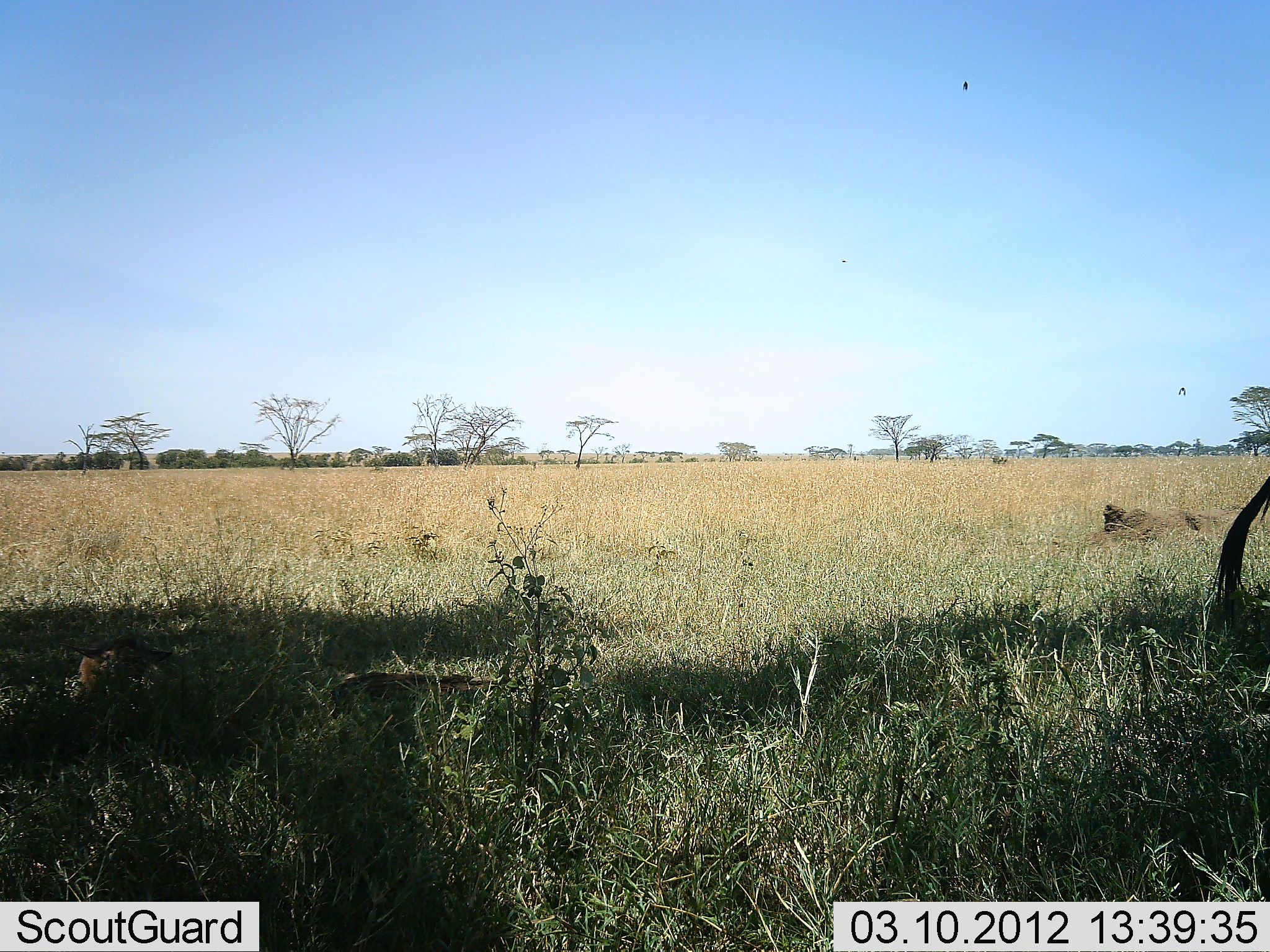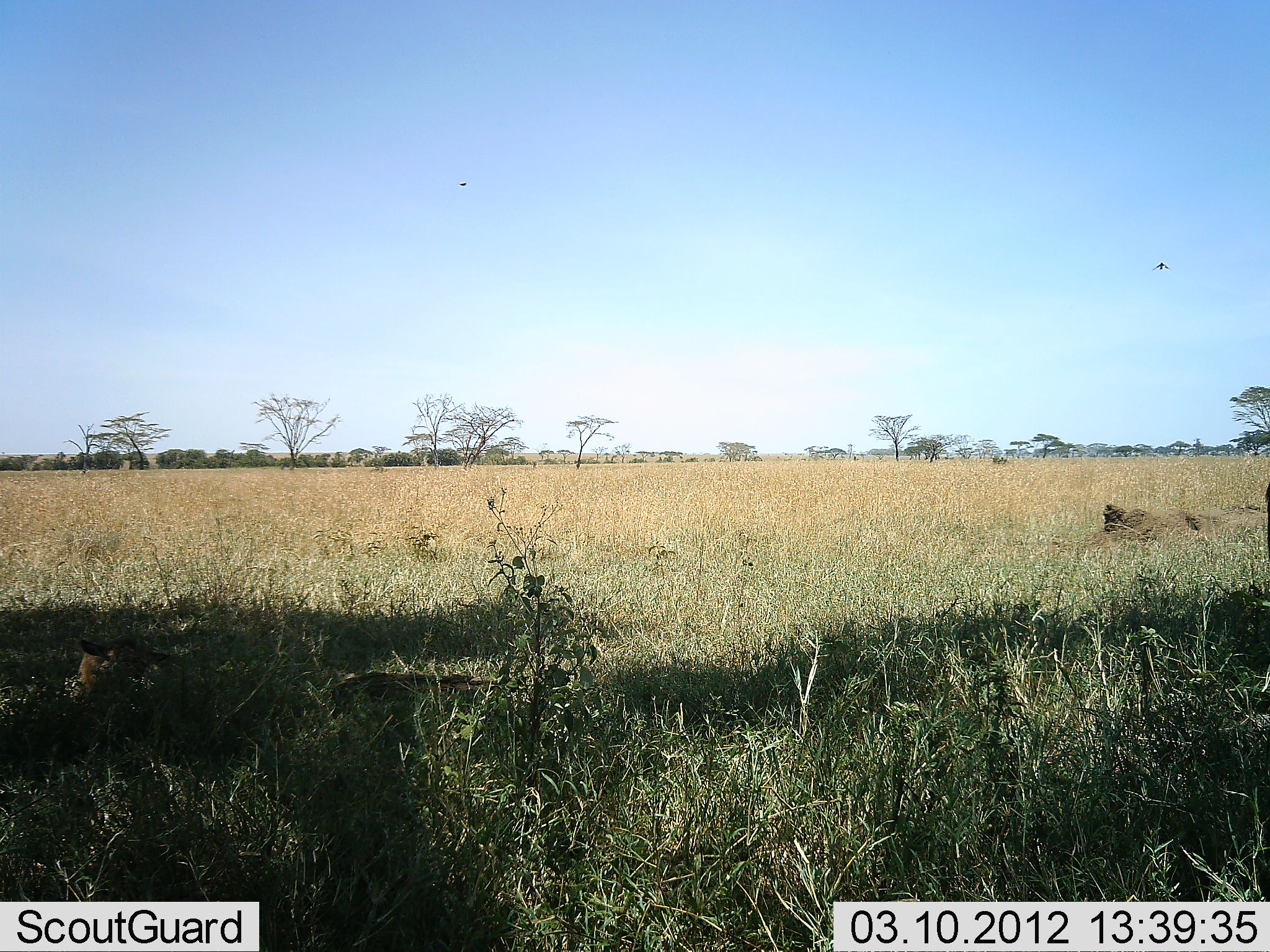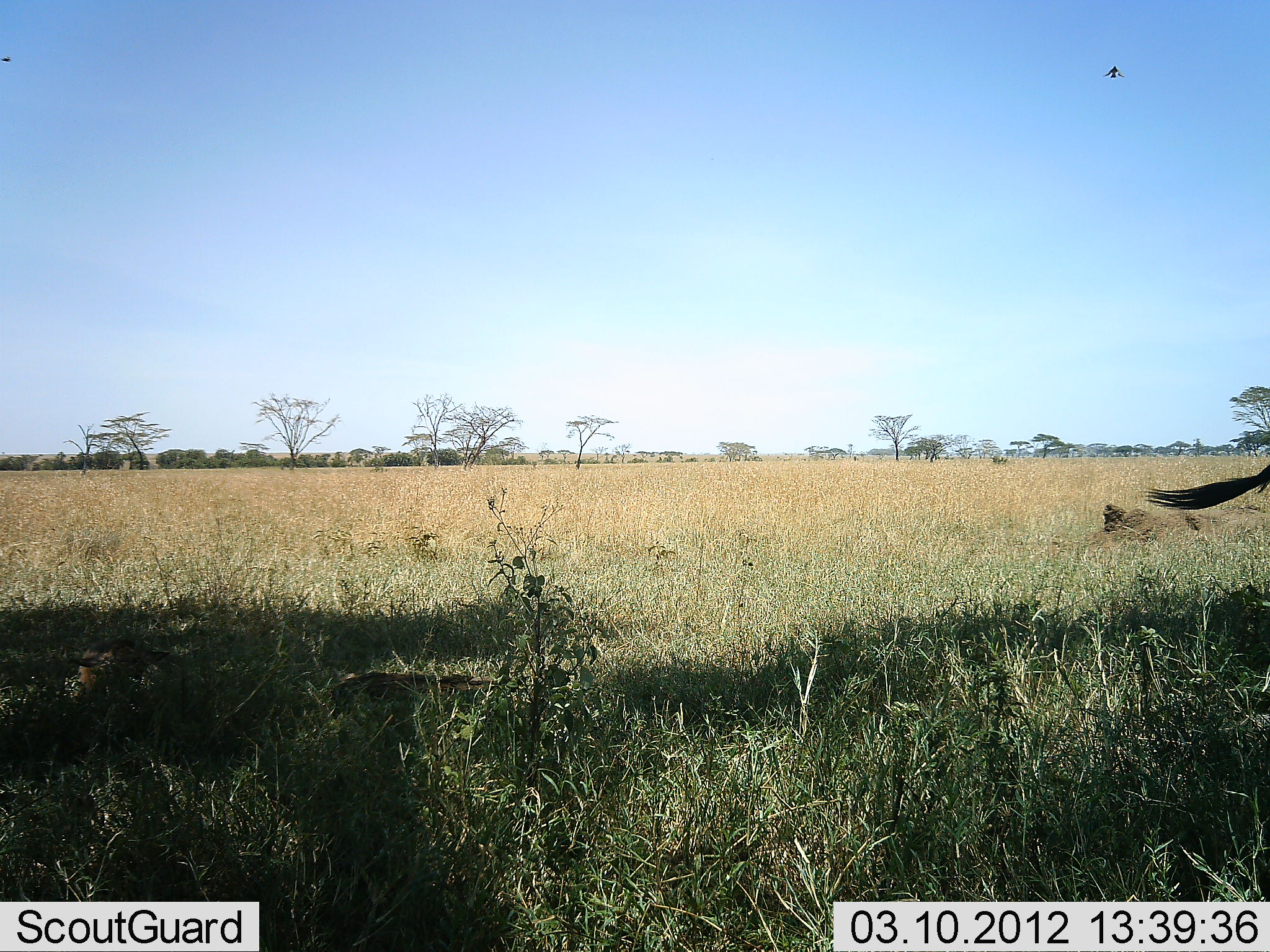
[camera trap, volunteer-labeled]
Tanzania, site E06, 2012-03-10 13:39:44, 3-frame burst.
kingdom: Animalia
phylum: Chordata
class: Mammalia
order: Artiodactyla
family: Bovidae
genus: Connochaetes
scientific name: Connochaetes taurinus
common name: blue wildebeest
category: wildebeest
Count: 1.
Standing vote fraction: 100%.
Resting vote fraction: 27%.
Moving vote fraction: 0%.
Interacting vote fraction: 0%.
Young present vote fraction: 18%.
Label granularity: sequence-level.